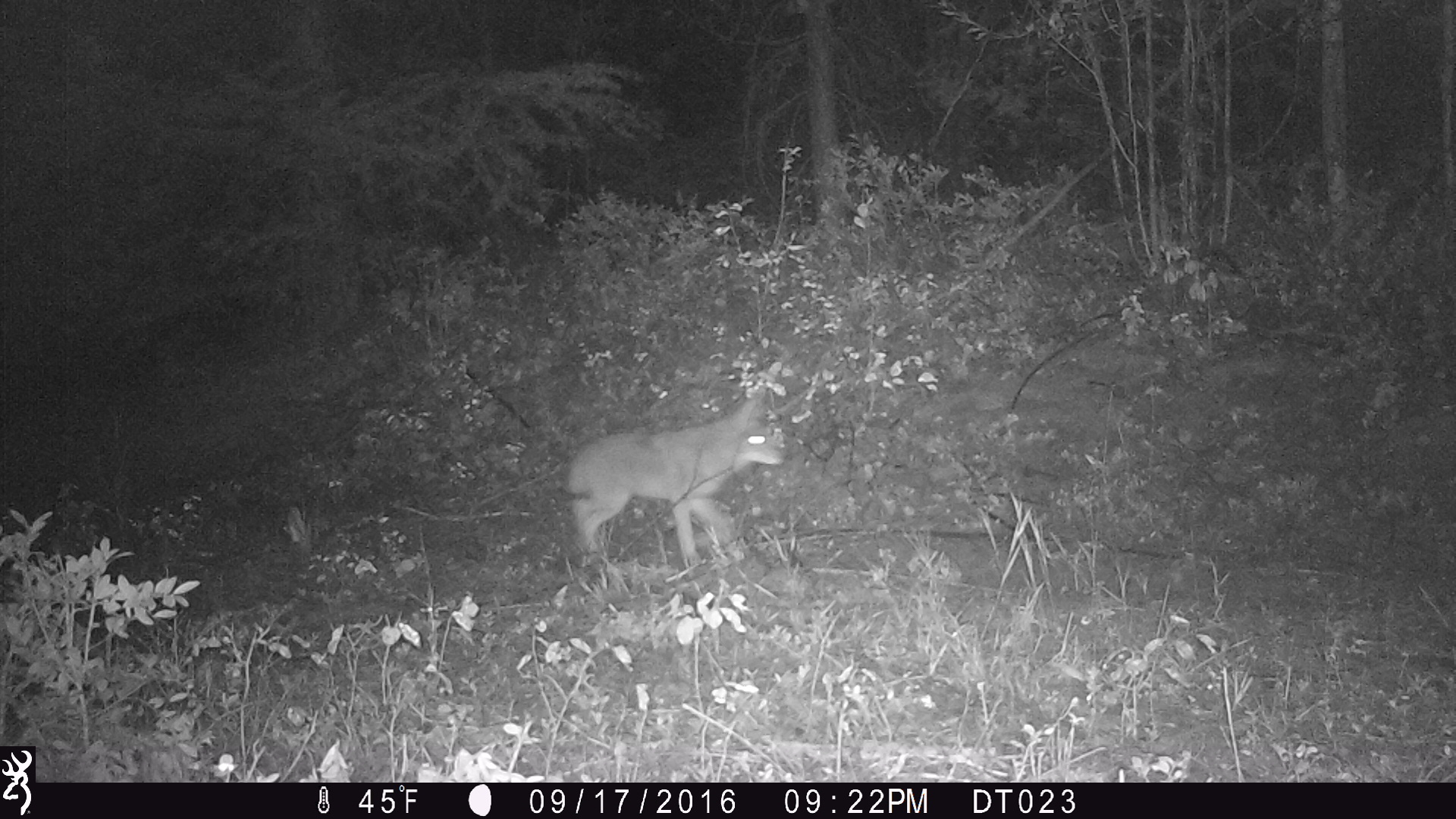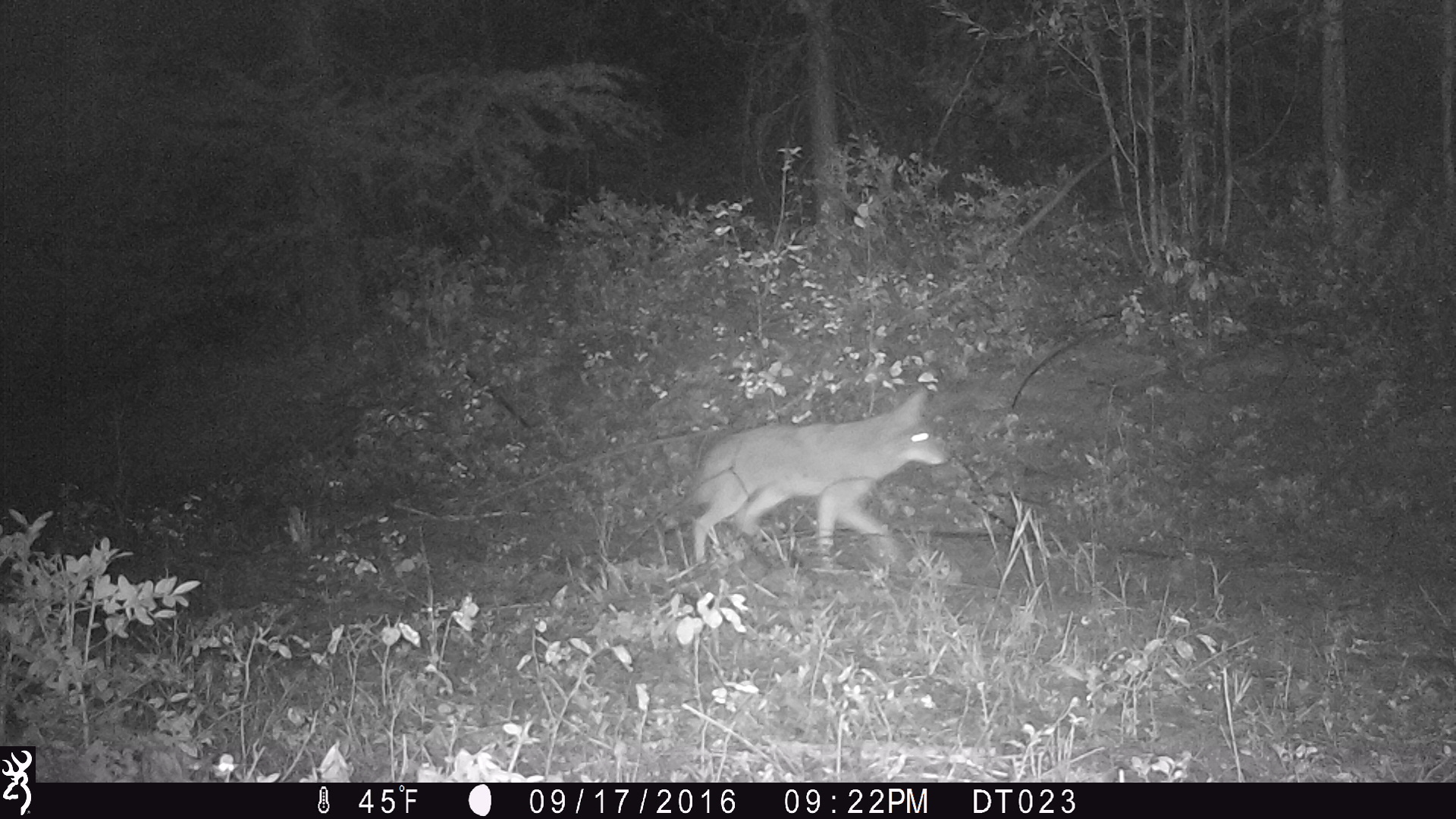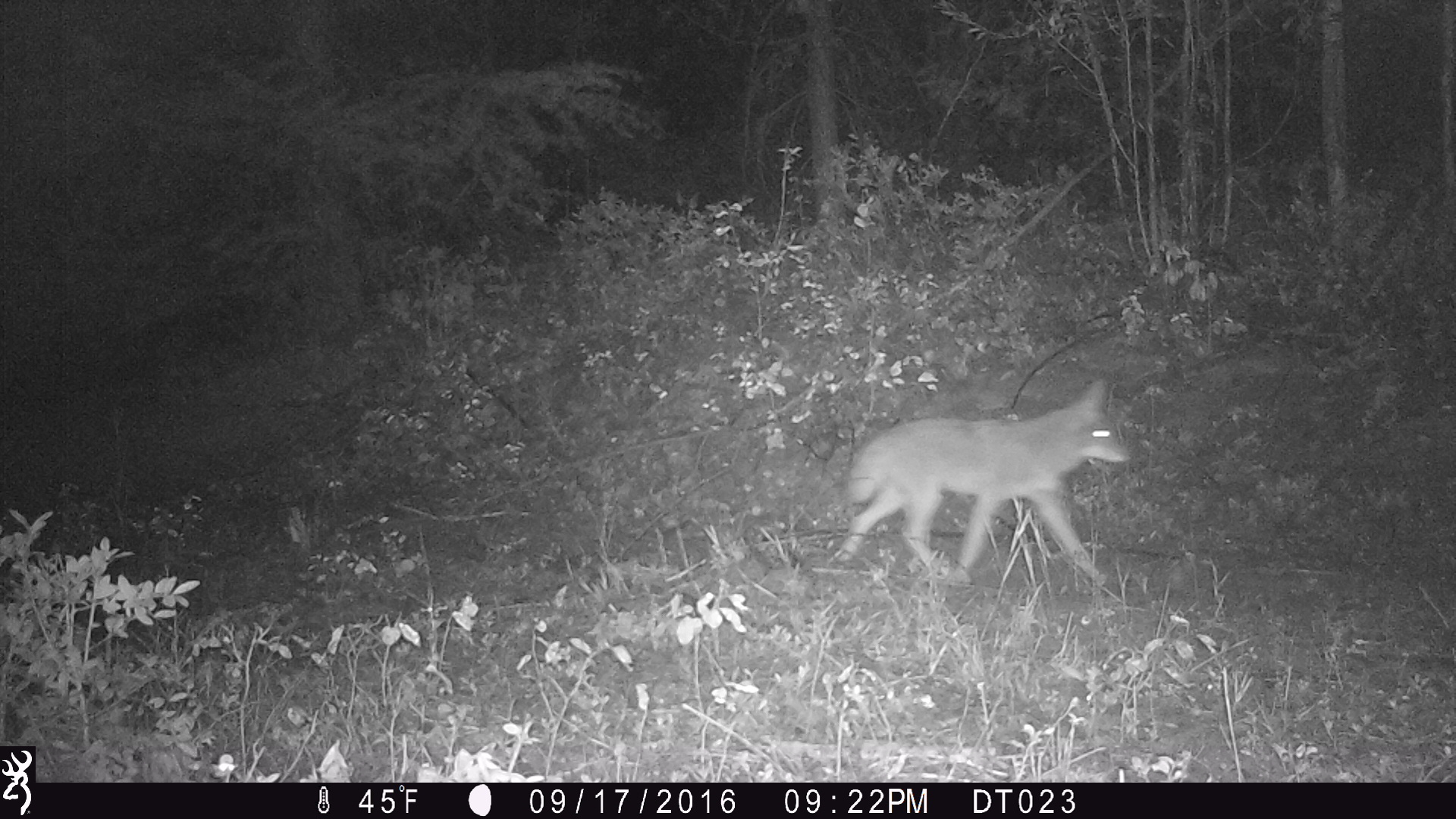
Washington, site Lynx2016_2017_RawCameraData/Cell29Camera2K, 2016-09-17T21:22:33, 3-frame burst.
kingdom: Animalia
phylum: Chordata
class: Mammalia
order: Carnivora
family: Canidae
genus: Canis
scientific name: Canis latrans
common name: coyote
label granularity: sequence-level